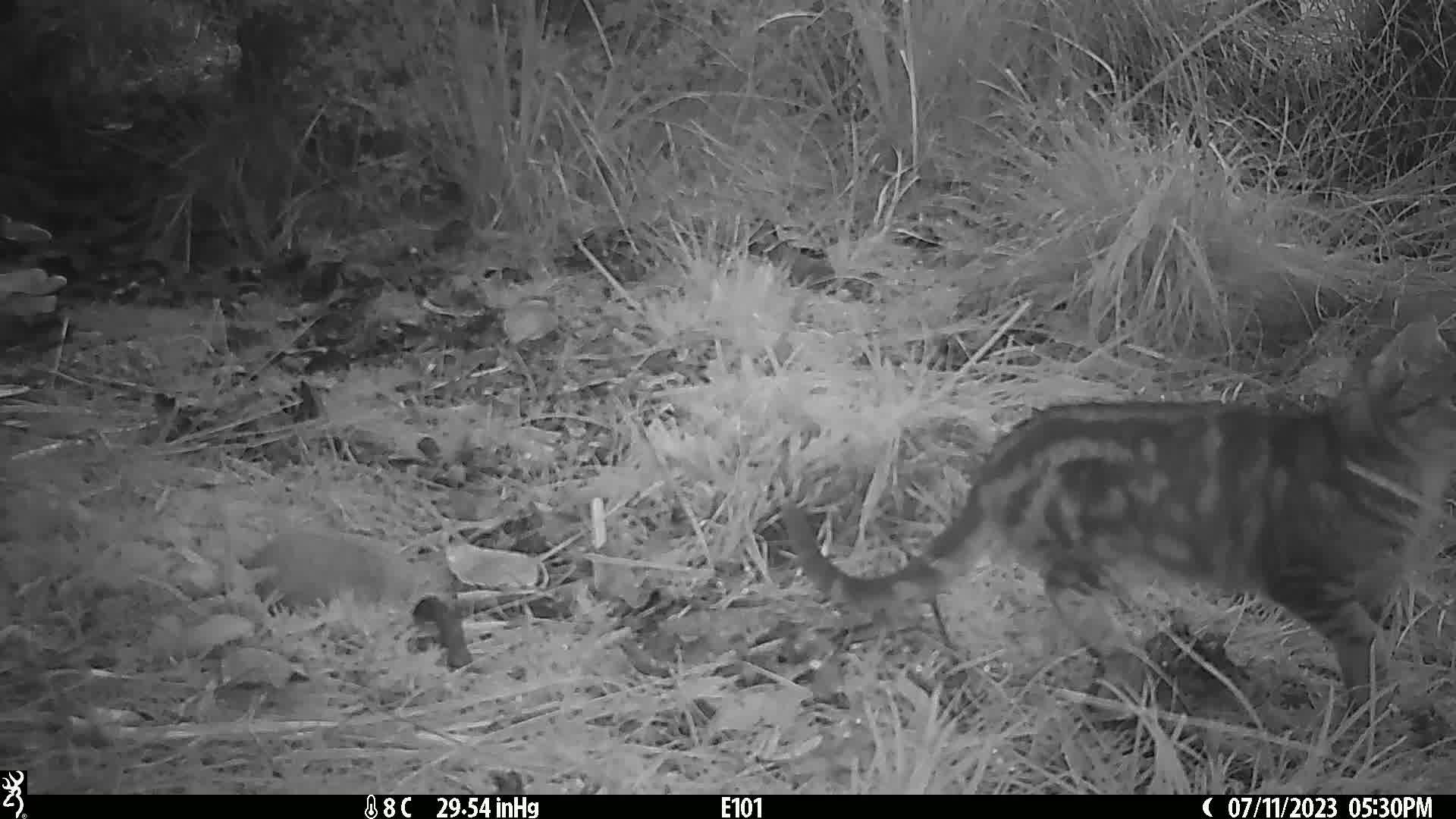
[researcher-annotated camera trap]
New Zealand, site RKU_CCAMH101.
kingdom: Animalia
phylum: Chordata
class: Mammalia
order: Carnivora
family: Felidae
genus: Felis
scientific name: Felis catus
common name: domestic cat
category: cat